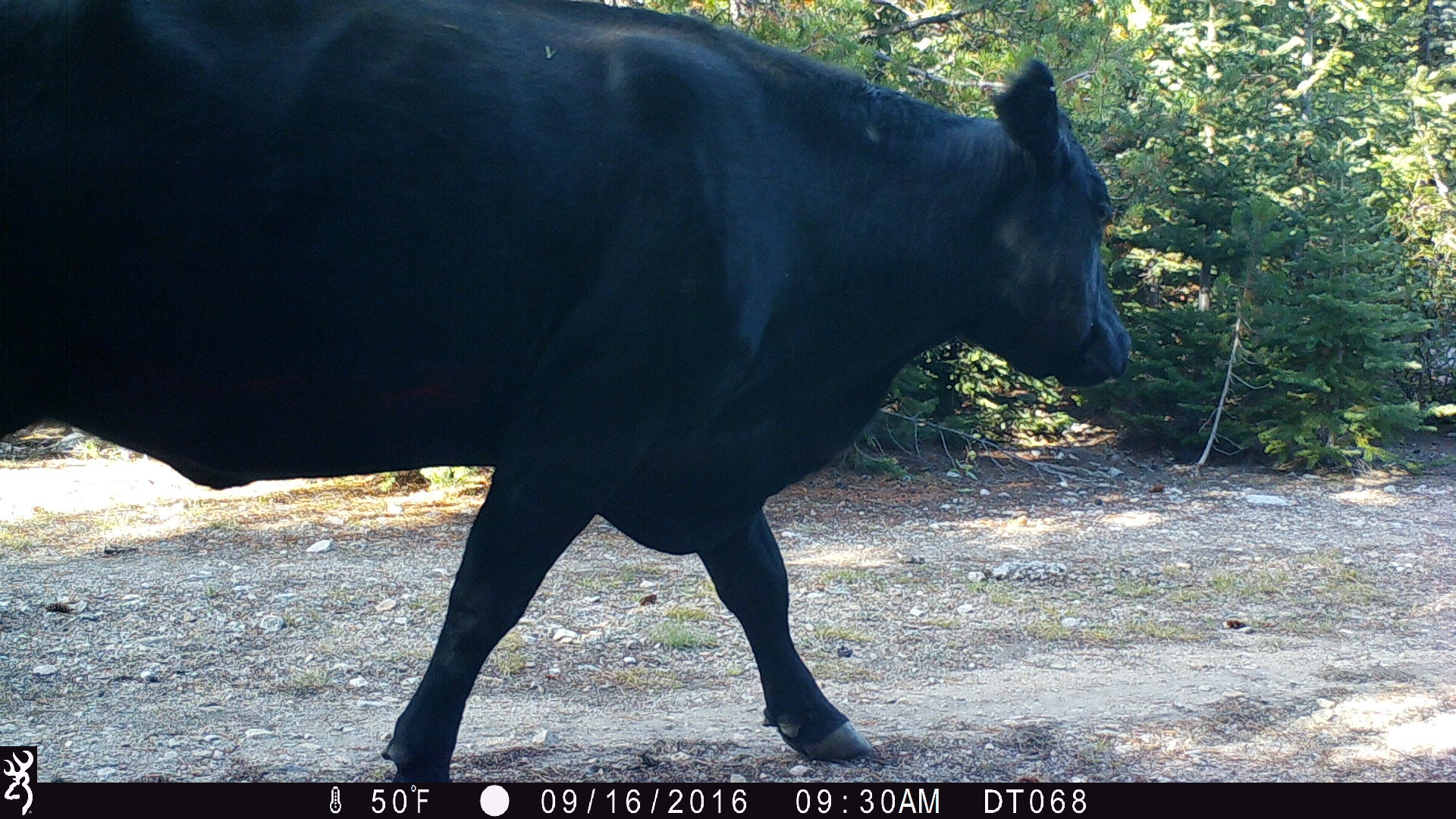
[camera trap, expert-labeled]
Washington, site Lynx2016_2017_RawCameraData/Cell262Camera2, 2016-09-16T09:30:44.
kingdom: Animalia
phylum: Chordata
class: Mammalia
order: Artiodactyla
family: Bovidae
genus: Bos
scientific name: Bos taurus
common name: domestic cattle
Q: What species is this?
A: Domestic cattle (Bos taurus).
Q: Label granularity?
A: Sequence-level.